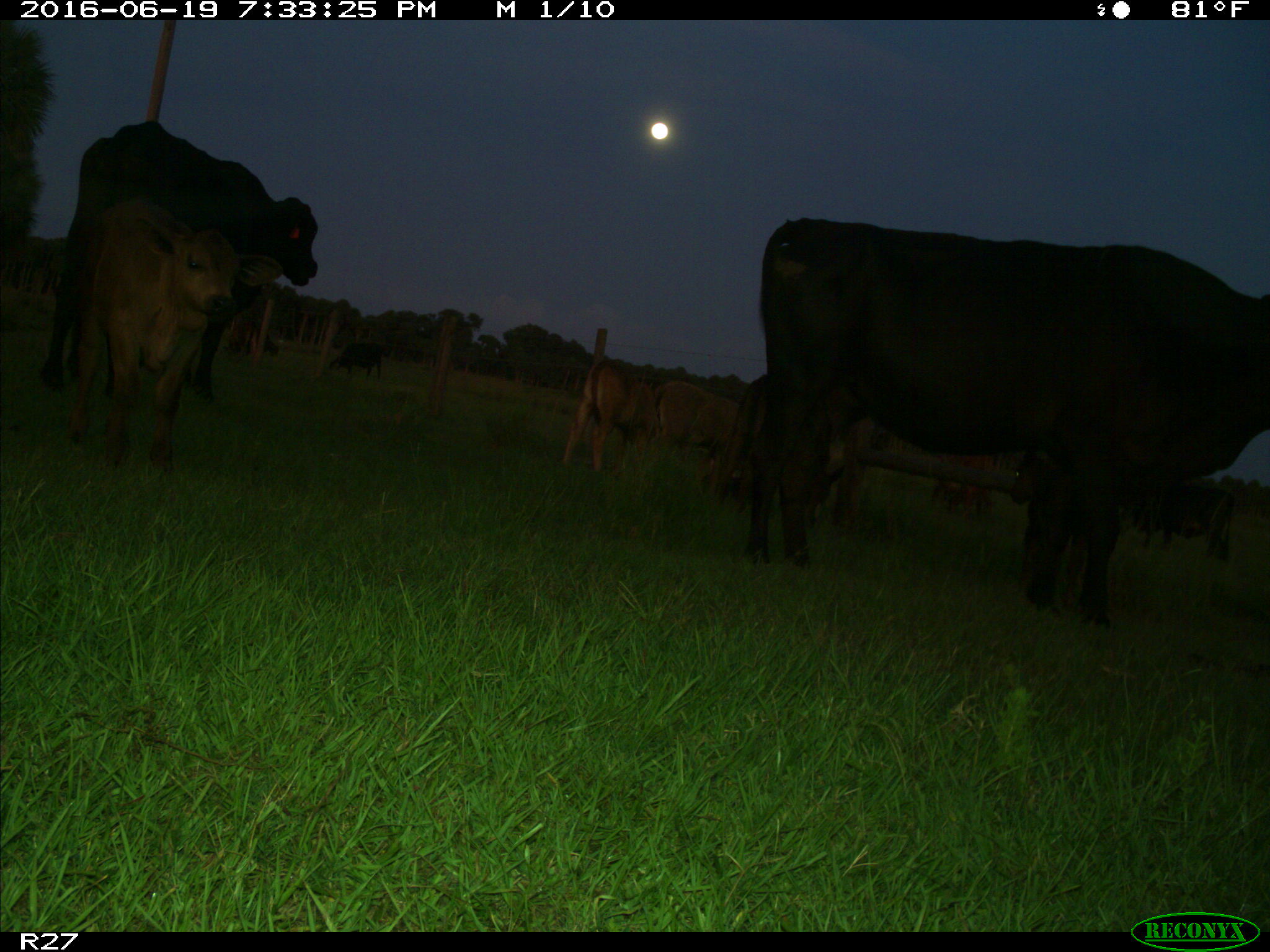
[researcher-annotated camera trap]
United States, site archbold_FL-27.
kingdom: Animalia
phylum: Chordata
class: Mammalia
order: Artiodactyla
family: Bovidae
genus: Bos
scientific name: Bos taurus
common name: domestic cow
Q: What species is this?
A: Bos taurus (domestic cow).